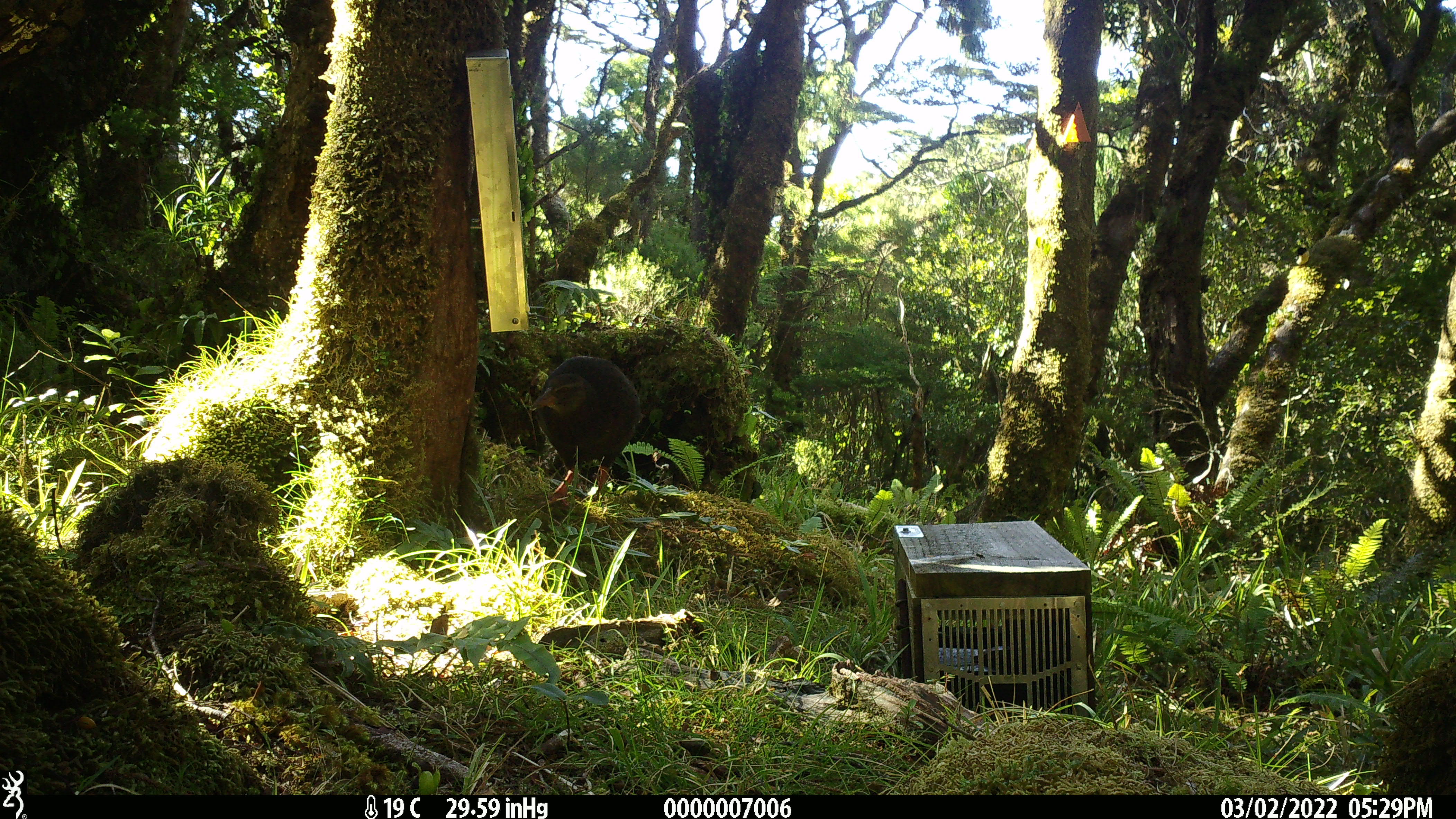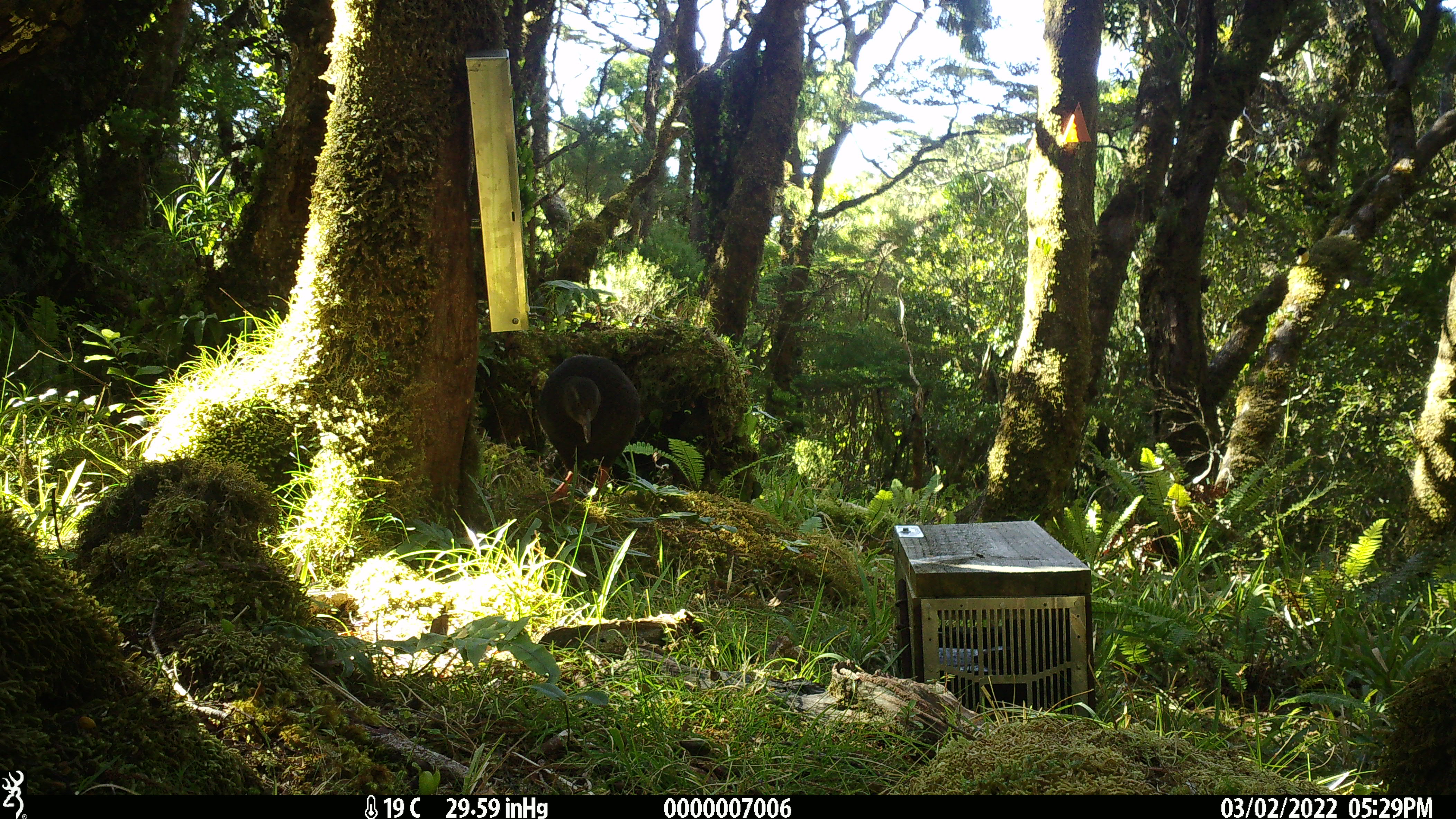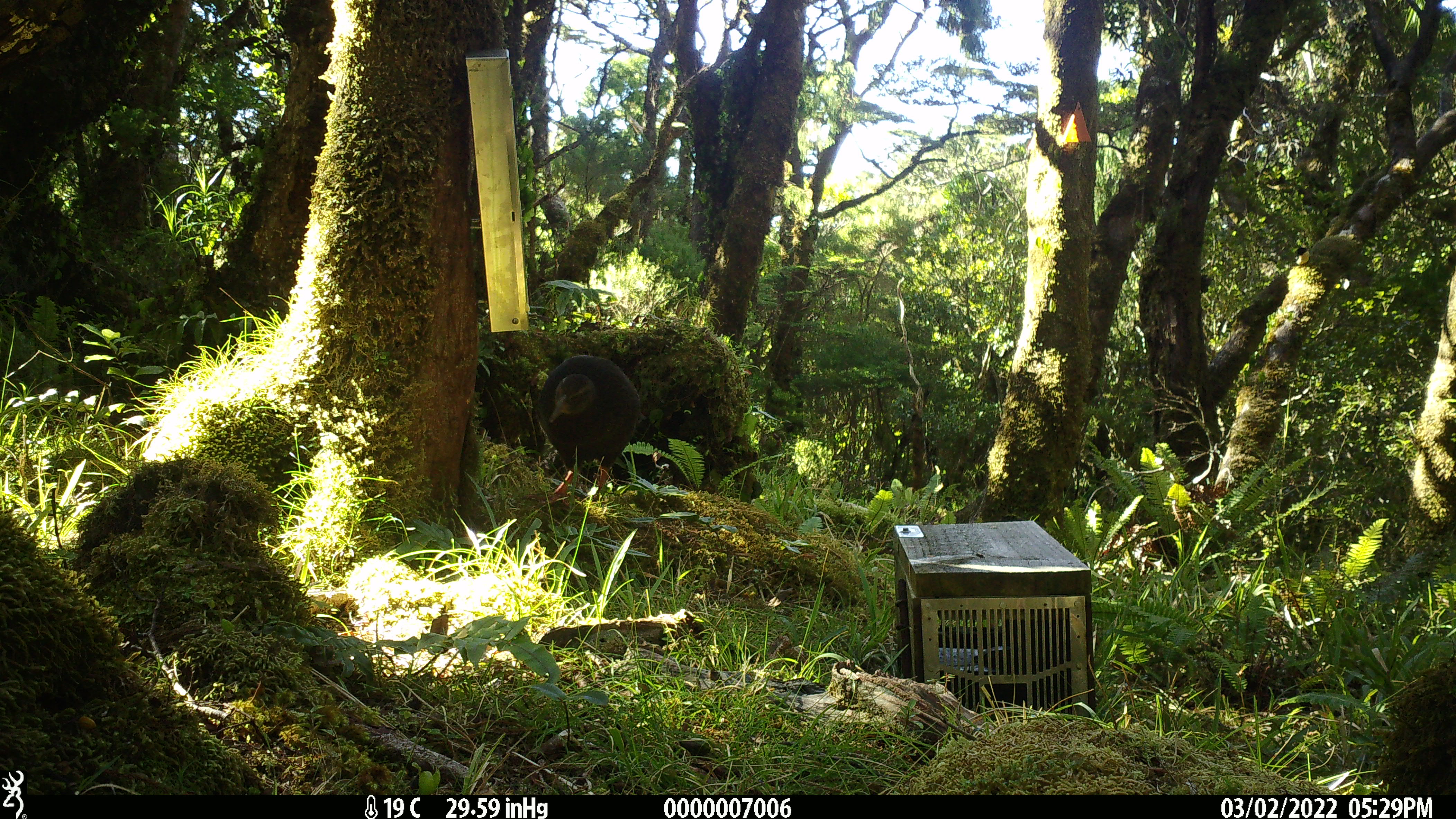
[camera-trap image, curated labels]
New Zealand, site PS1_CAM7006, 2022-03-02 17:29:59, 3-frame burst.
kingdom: Animalia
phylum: Chordata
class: Aves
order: Gruiformes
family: Rallidae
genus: Gallirallus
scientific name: Gallirallus australis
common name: weka